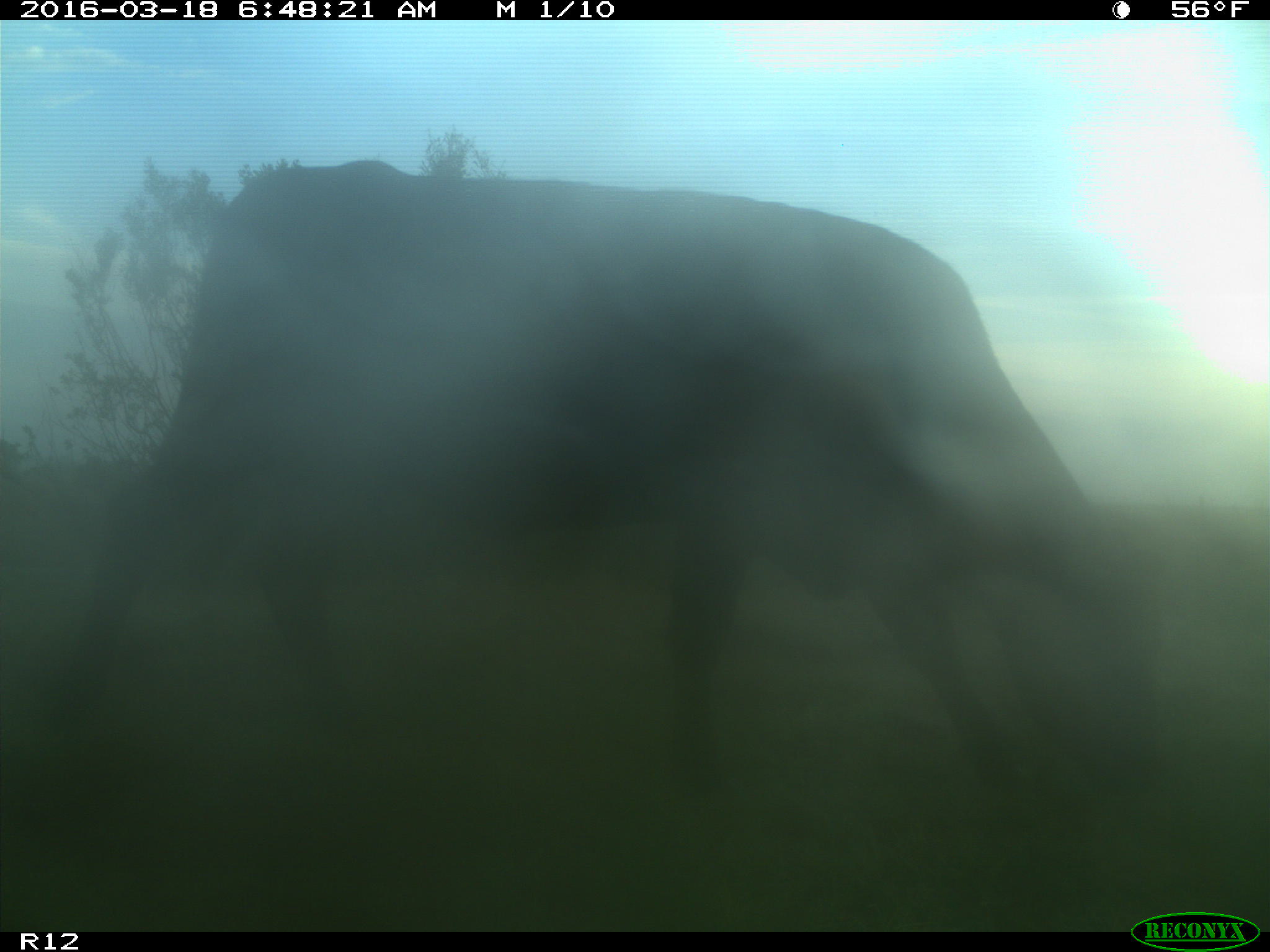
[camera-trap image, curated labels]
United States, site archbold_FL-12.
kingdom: Animalia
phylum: Chordata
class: Mammalia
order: Artiodactyla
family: Bovidae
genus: Bos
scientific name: Bos taurus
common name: domestic cow